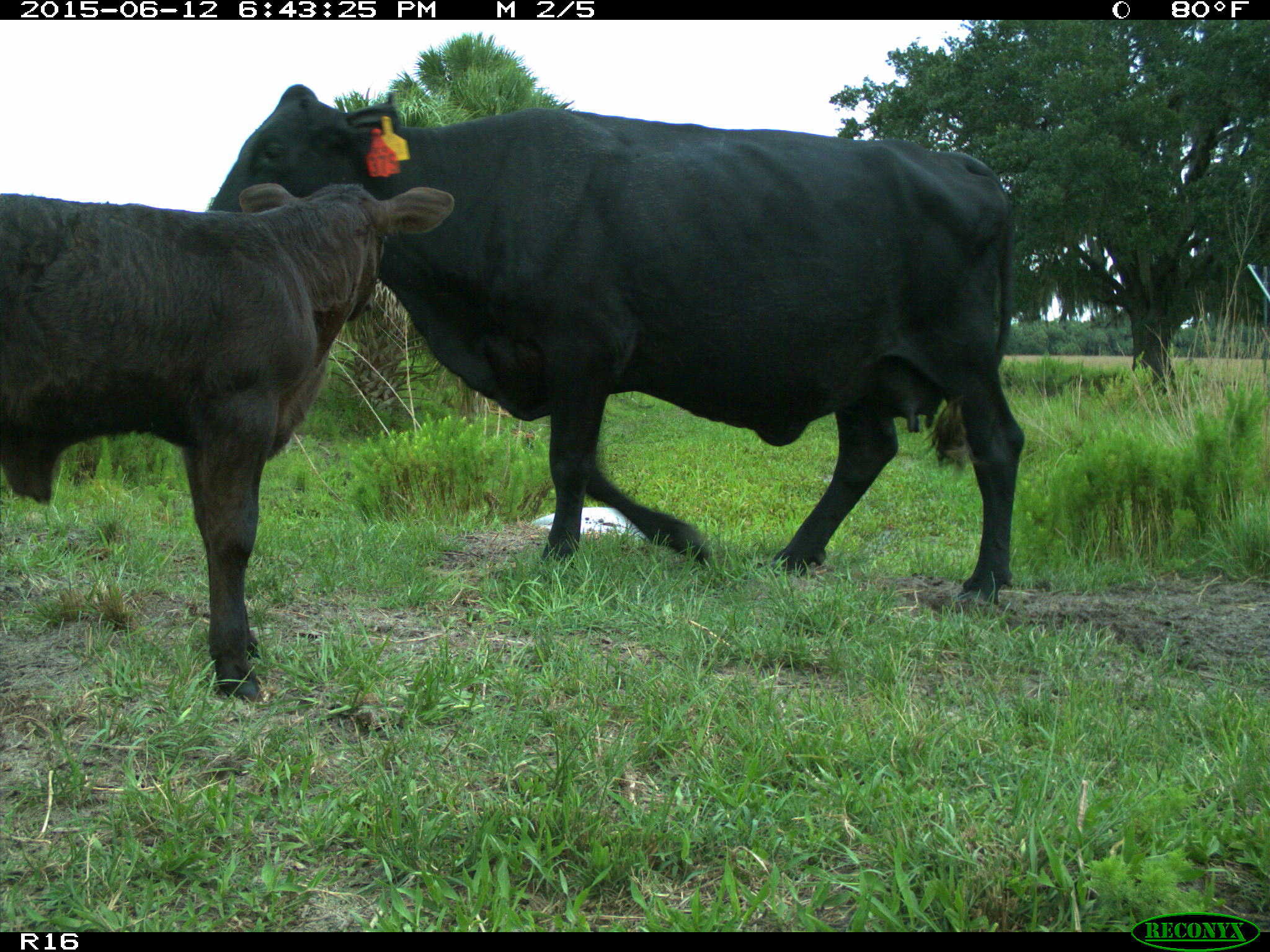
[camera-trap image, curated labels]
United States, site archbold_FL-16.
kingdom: Animalia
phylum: Chordata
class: Mammalia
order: Artiodactyla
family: Bovidae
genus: Bos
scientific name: Bos taurus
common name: domestic cow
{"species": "Bos taurus (domestic cow)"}